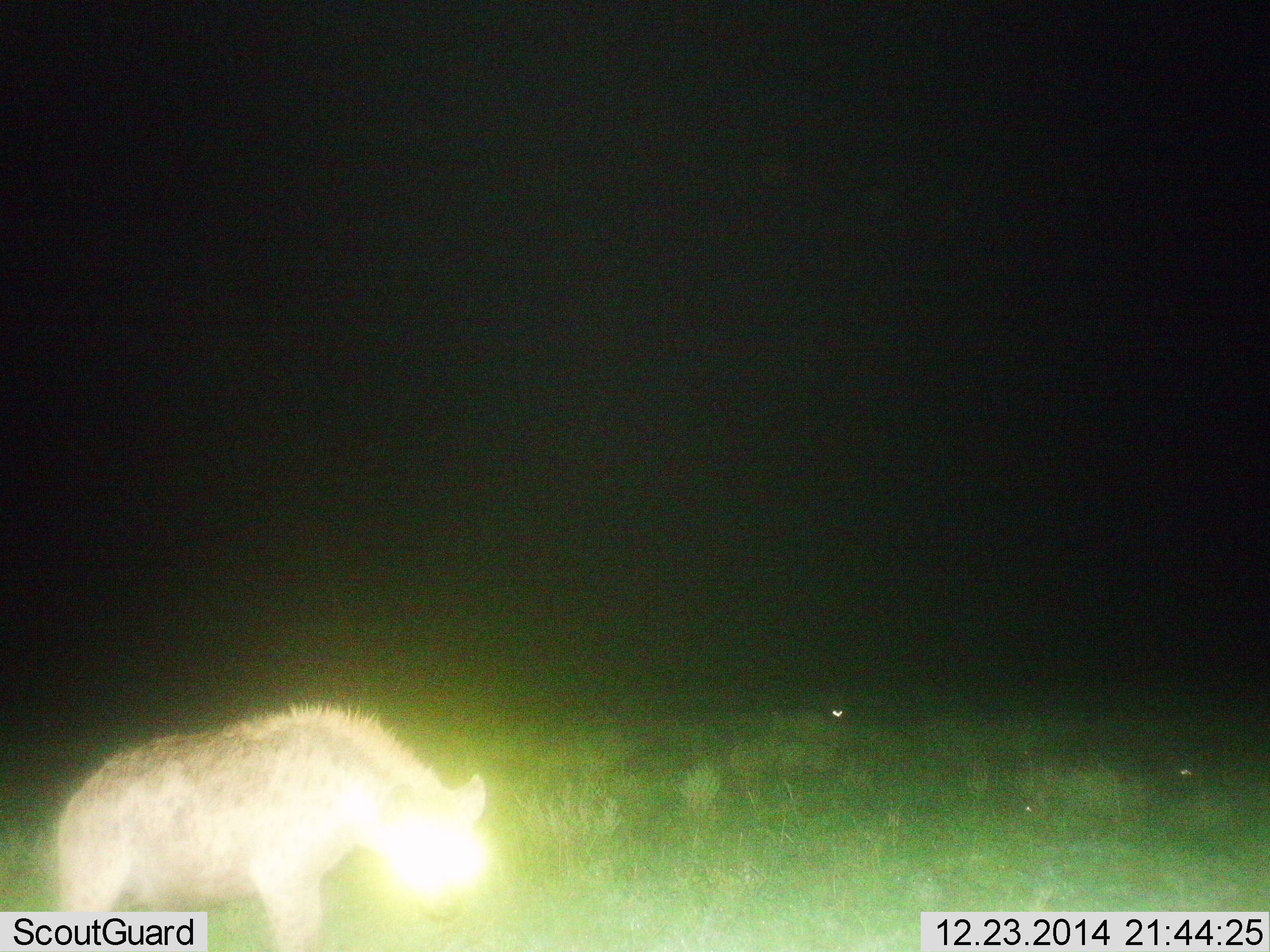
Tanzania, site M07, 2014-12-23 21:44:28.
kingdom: Animalia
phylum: Chordata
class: Mammalia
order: Carnivora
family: Hyaenidae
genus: Crocuta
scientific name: Crocuta crocuta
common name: spotted hyena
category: hyenaspotted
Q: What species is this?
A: Hyenaspotted (spotted hyena) (Crocuta crocuta).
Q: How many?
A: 1.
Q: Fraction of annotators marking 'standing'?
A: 64%.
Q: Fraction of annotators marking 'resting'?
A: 9%.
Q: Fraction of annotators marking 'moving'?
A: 45%.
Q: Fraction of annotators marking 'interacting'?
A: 0%.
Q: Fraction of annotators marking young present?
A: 0%.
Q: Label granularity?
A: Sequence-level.